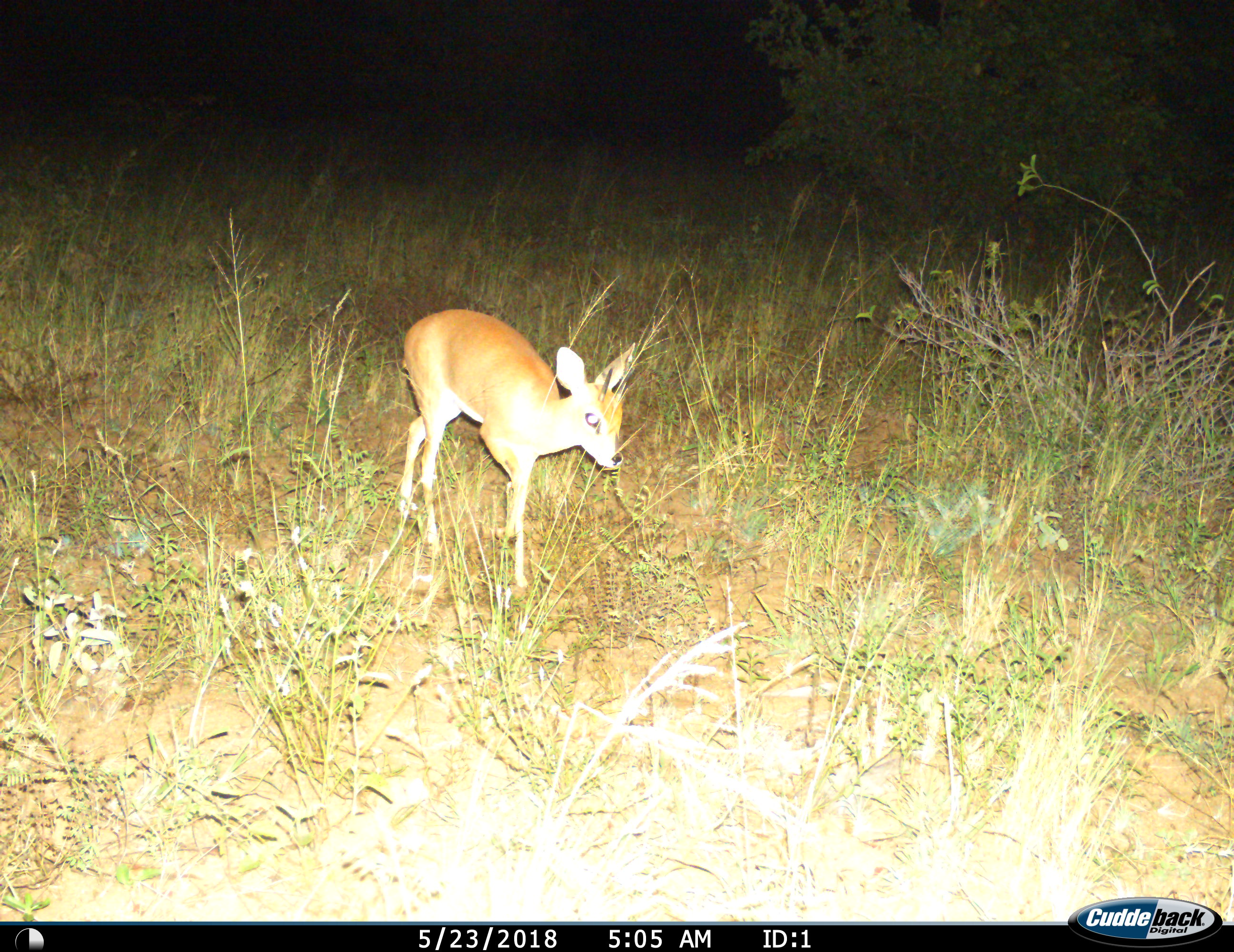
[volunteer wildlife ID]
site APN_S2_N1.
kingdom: Animalia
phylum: Chordata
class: Mammalia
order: Artiodactyla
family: Bovidae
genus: Madoqua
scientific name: Madoqua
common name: dik-dik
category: dikdik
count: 1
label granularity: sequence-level